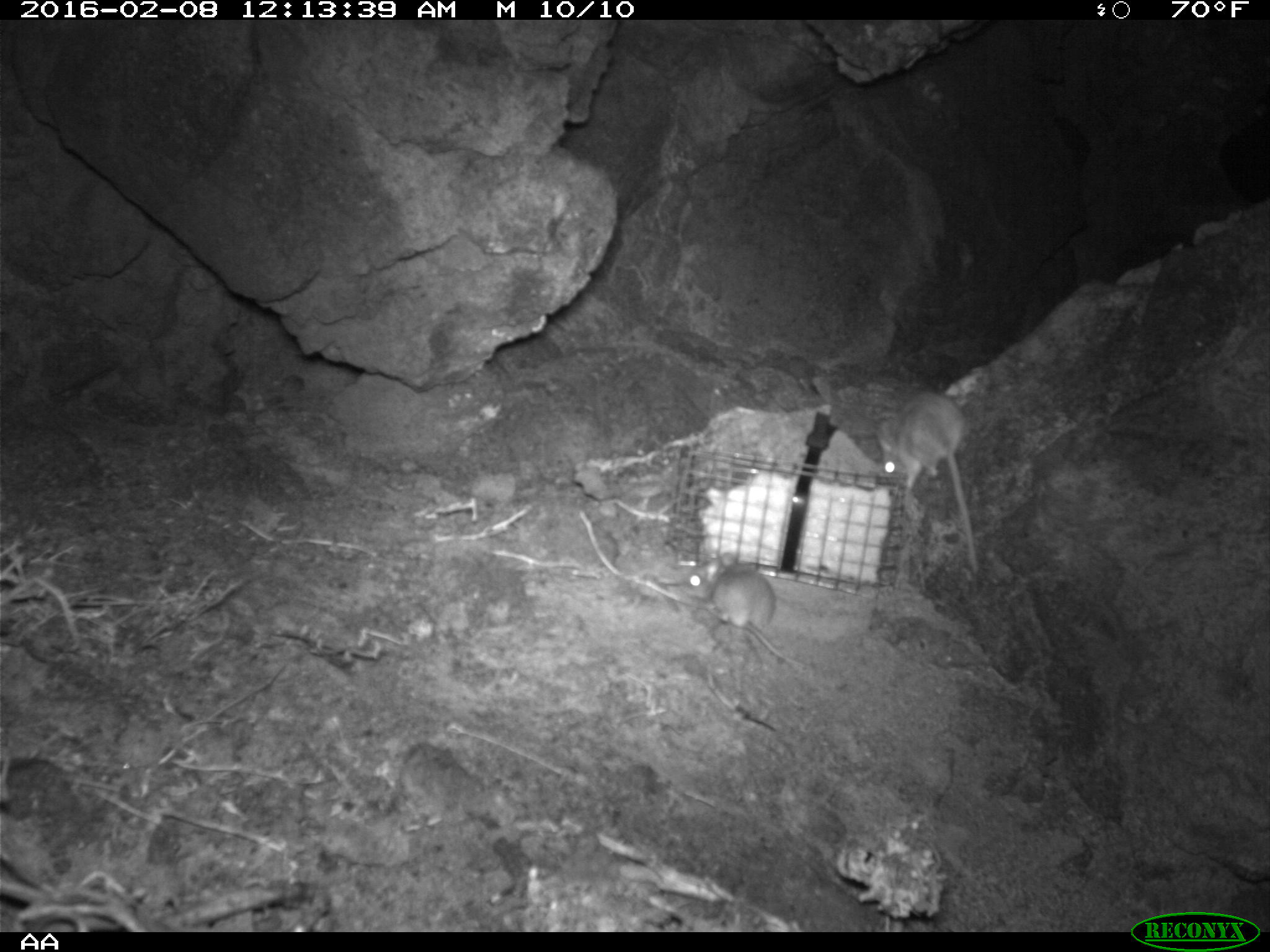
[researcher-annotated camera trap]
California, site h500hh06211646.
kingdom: Animalia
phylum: Chordata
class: Mammalia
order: Rodentia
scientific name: Rodentia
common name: rodent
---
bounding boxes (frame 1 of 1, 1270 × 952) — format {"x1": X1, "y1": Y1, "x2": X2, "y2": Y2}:
rodent: {"x1": 876, "y1": 391, "x2": 978, "y2": 571}; {"x1": 679, "y1": 552, "x2": 814, "y2": 668}